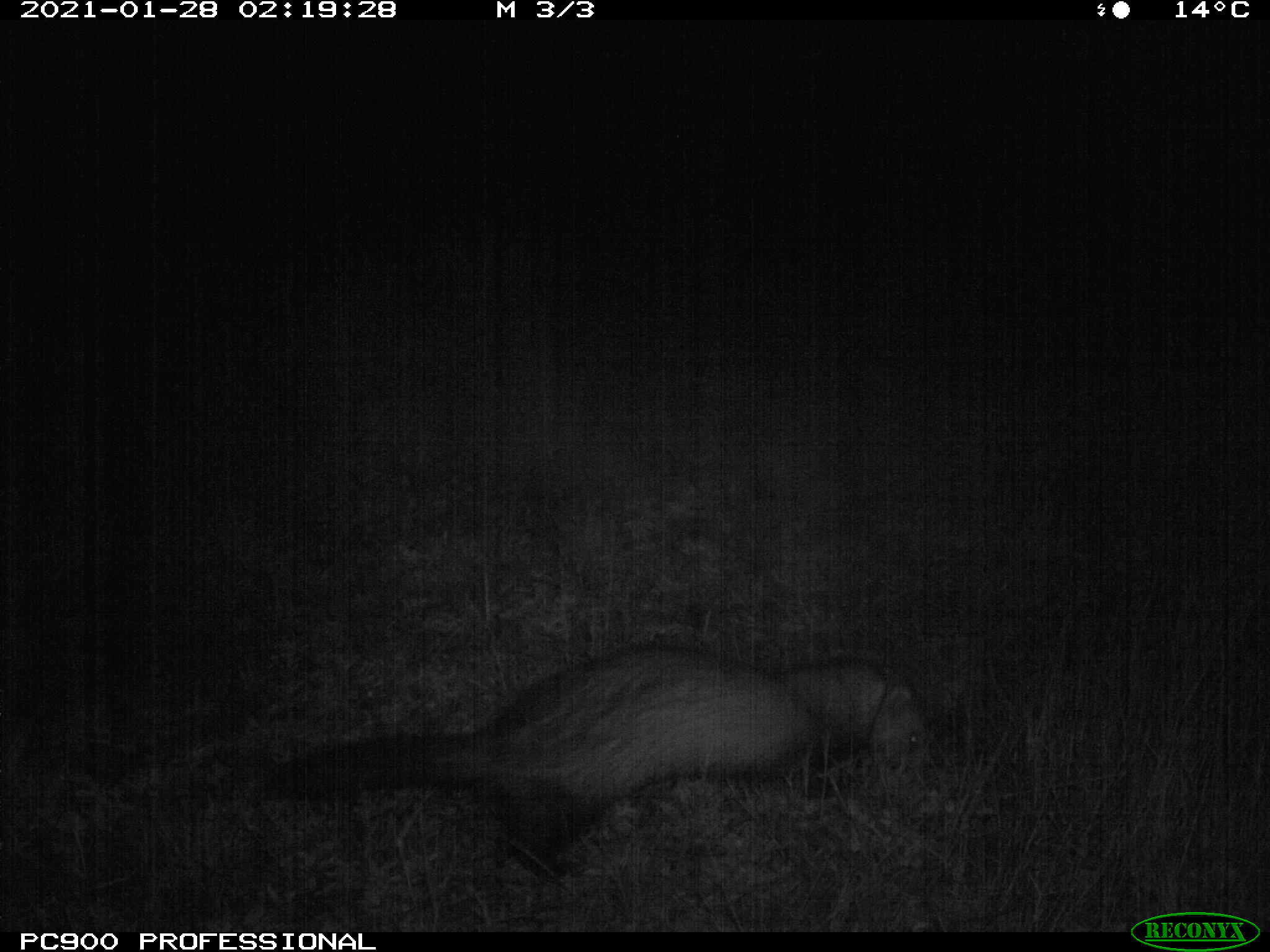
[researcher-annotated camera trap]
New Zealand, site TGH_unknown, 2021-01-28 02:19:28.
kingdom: Animalia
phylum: Chordata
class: Mammalia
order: Carnivora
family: Mustelidae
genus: Mustela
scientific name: Mustela furo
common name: ferret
Ferret (Mustela furo).